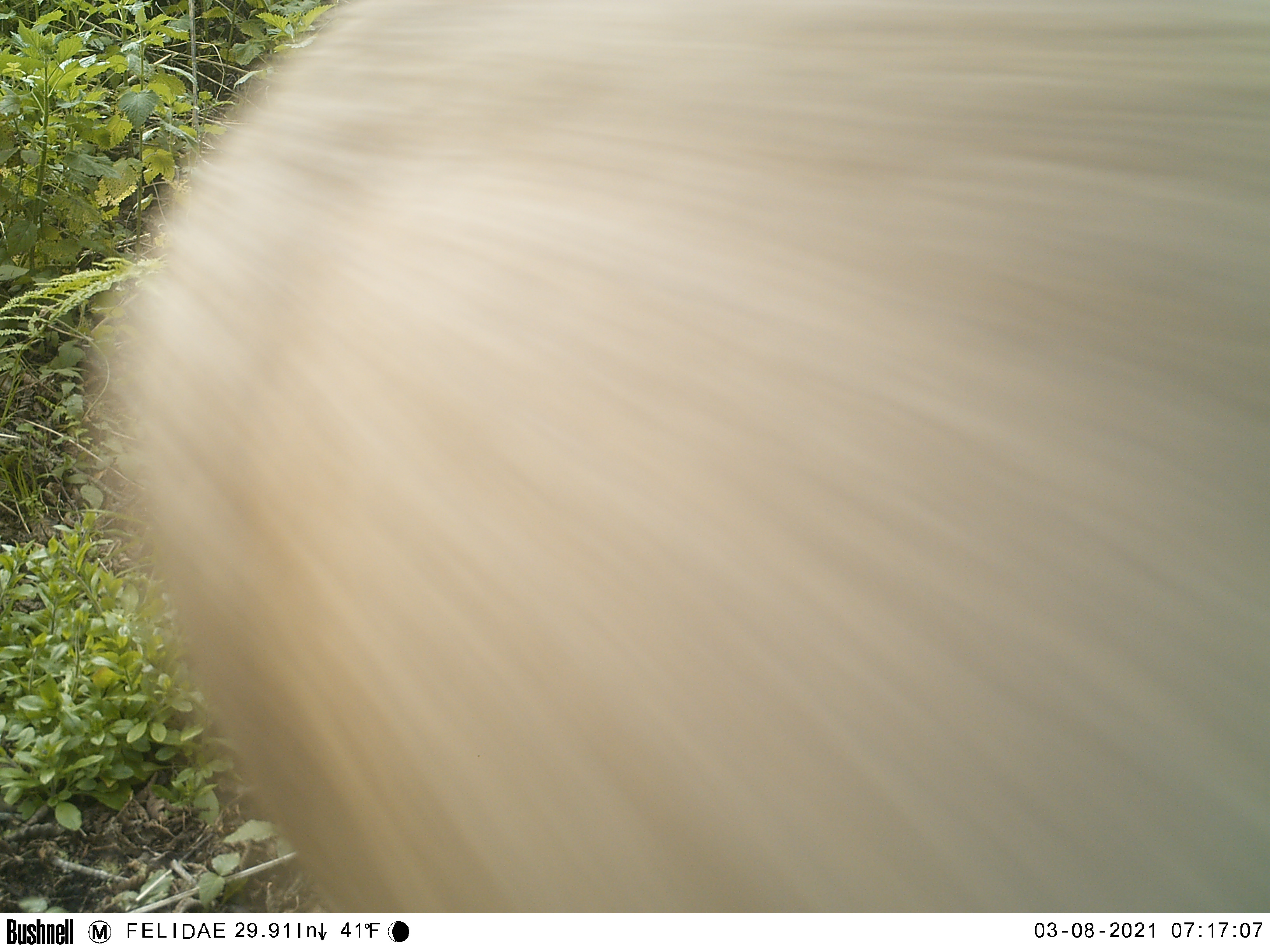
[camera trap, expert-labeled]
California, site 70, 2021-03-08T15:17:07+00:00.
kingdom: Animalia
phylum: Chordata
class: Mammalia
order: Artiodactyla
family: Cervidae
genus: Odocoileus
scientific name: Odocoileus hemionus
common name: mule deer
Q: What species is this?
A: Mule deer (Odocoileus hemionus).